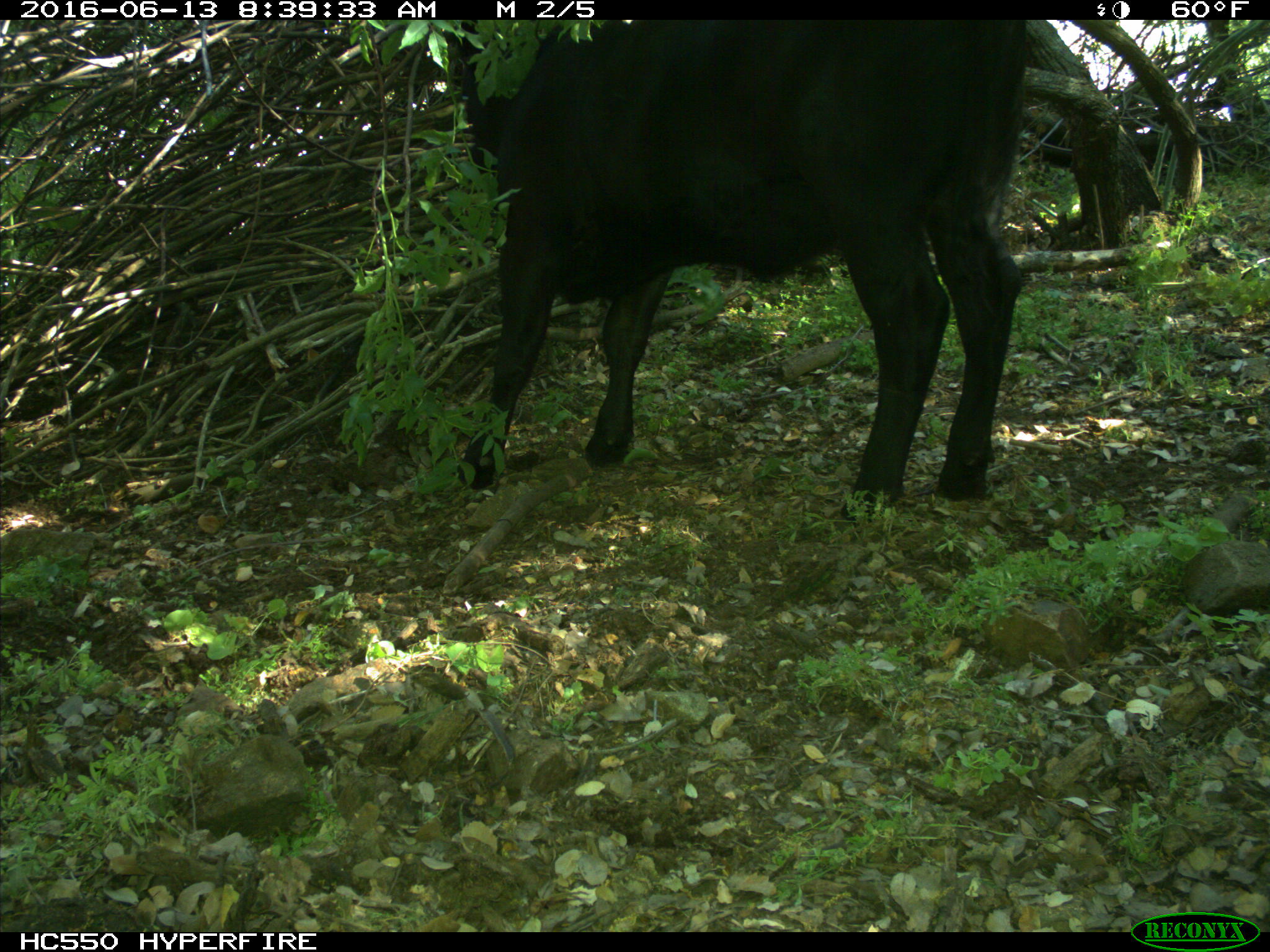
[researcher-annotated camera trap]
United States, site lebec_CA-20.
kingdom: Animalia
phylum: Chordata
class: Mammalia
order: Artiodactyla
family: Bovidae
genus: Bos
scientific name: Bos taurus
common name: domestic cow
Bos taurus (domestic cow).